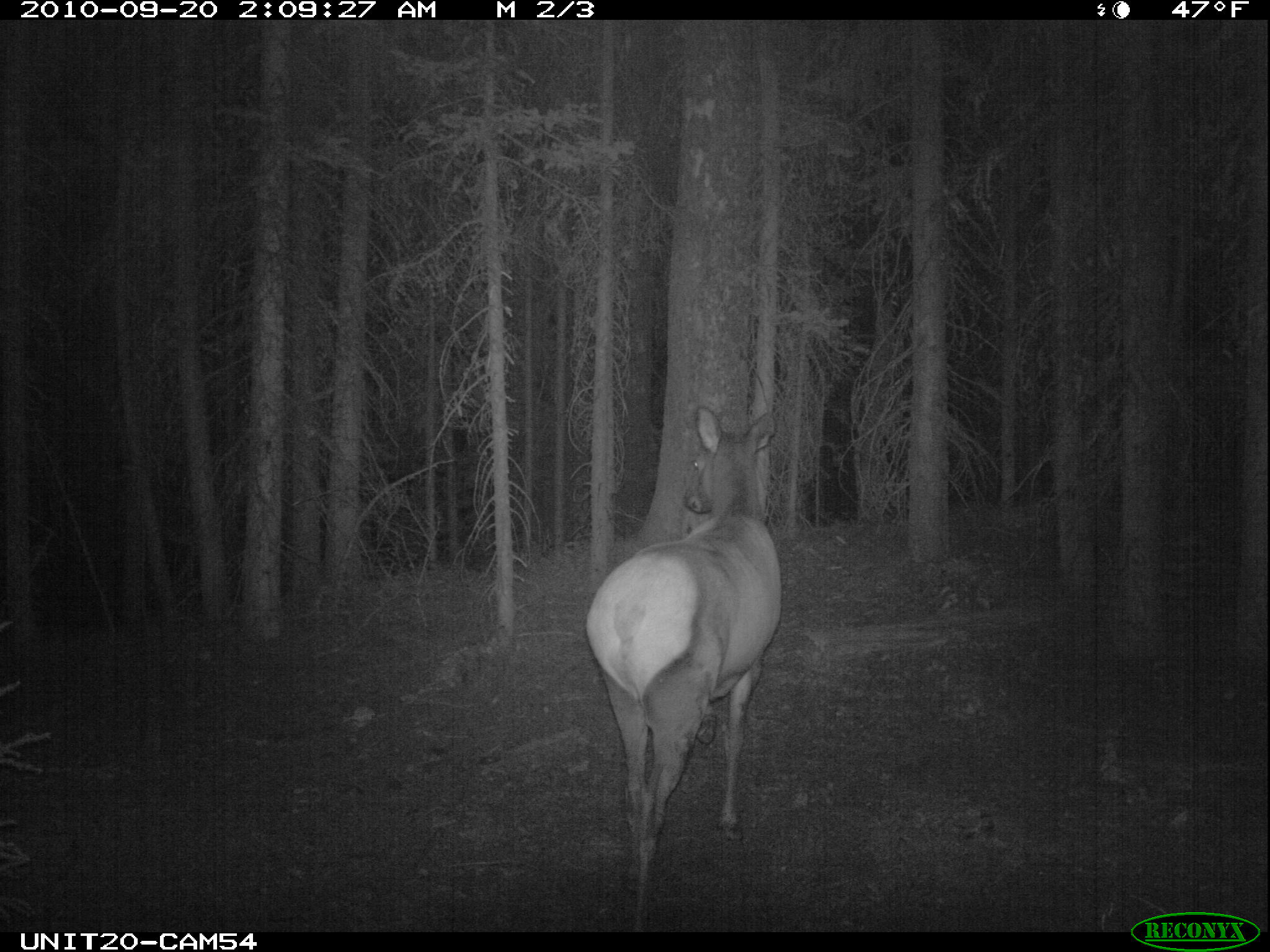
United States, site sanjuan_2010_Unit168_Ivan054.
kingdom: Animalia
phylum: Chordata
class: Mammalia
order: Artiodactyla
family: Cervidae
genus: Cervus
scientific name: Cervus elaphus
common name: red deer